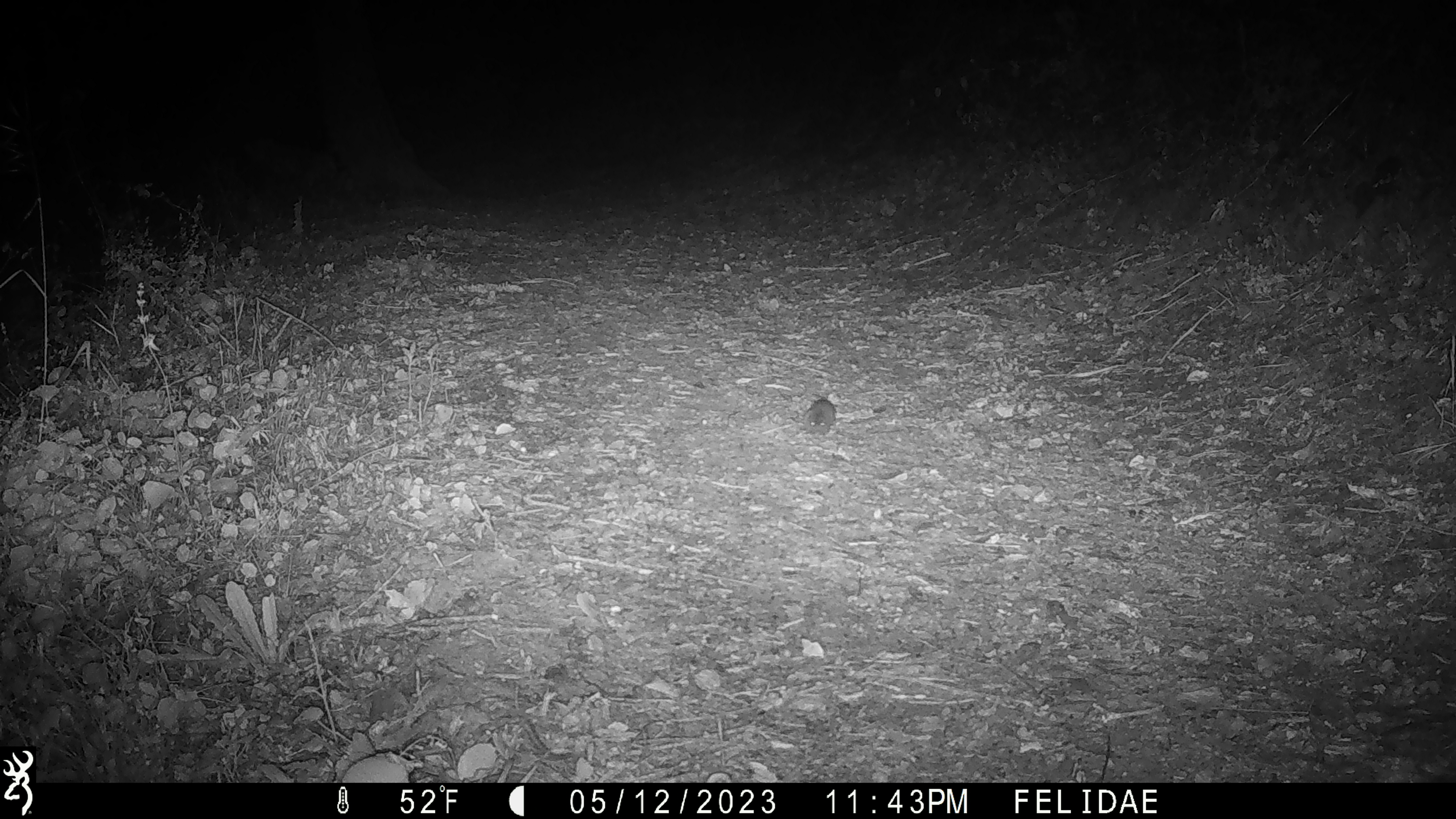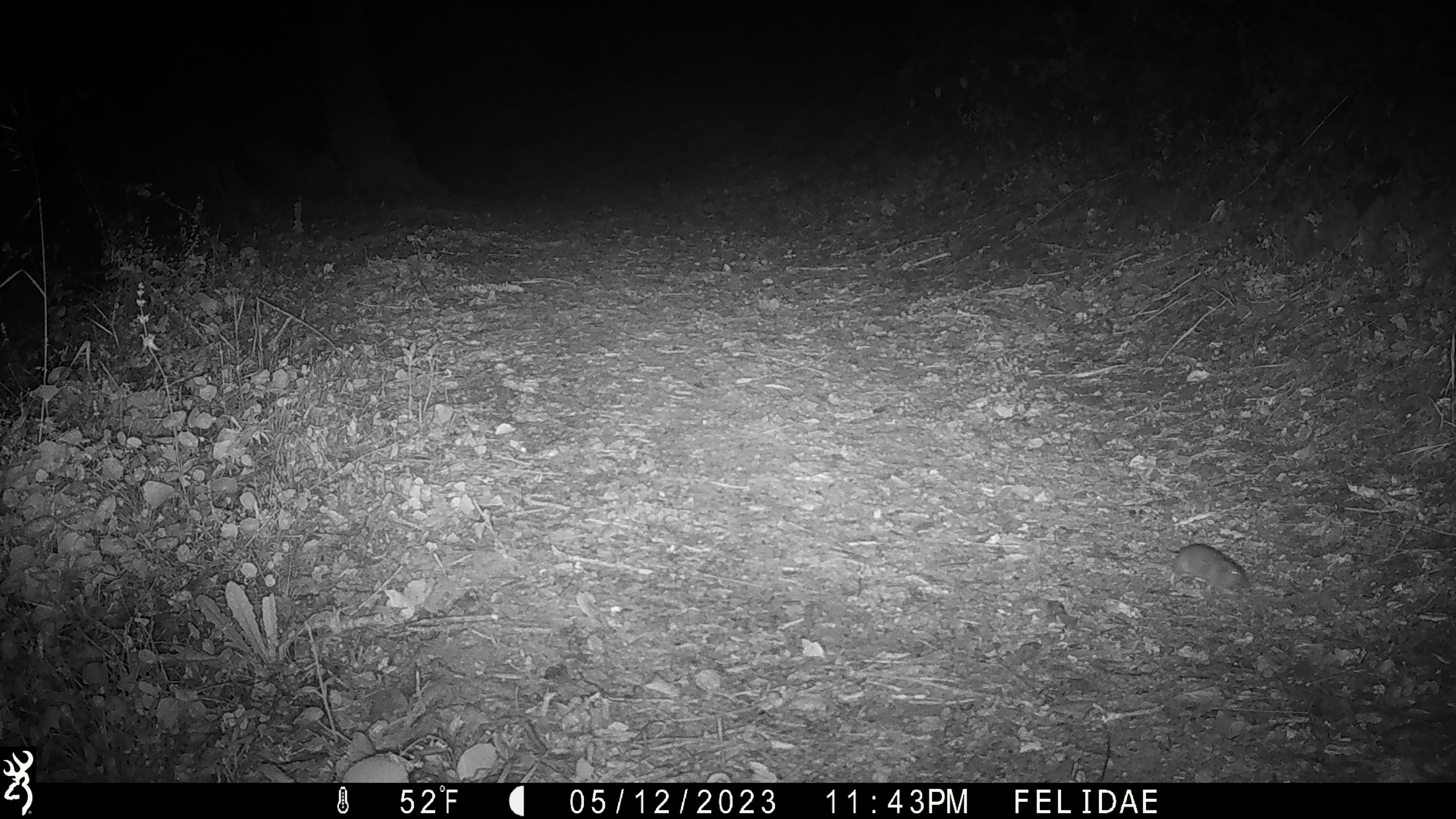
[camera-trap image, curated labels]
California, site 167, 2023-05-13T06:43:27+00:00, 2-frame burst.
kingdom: Animalia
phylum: Chordata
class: Mammalia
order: Rodentia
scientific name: Rodentia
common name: mouse or rat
Mouse or rat (Rodentia).